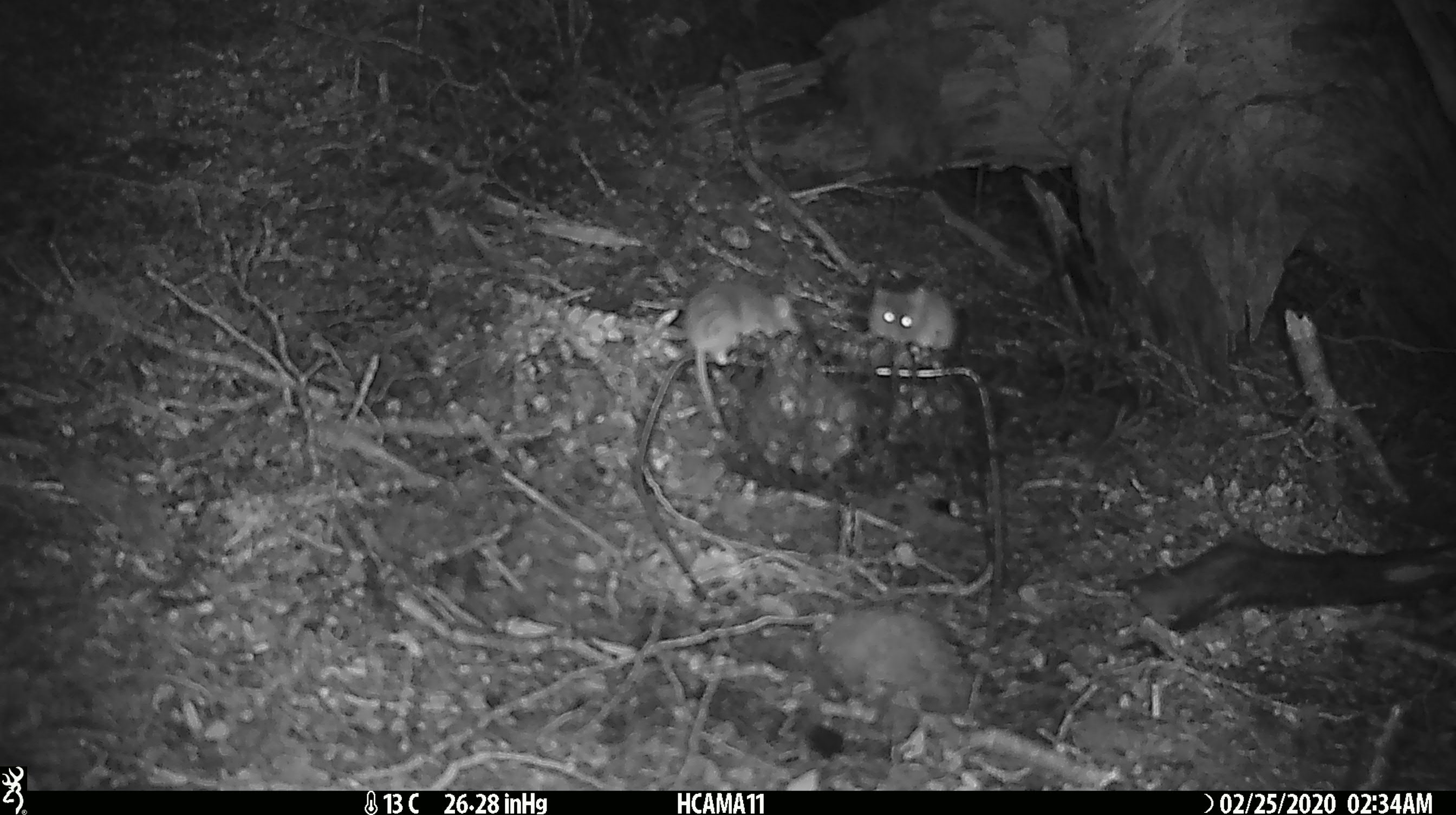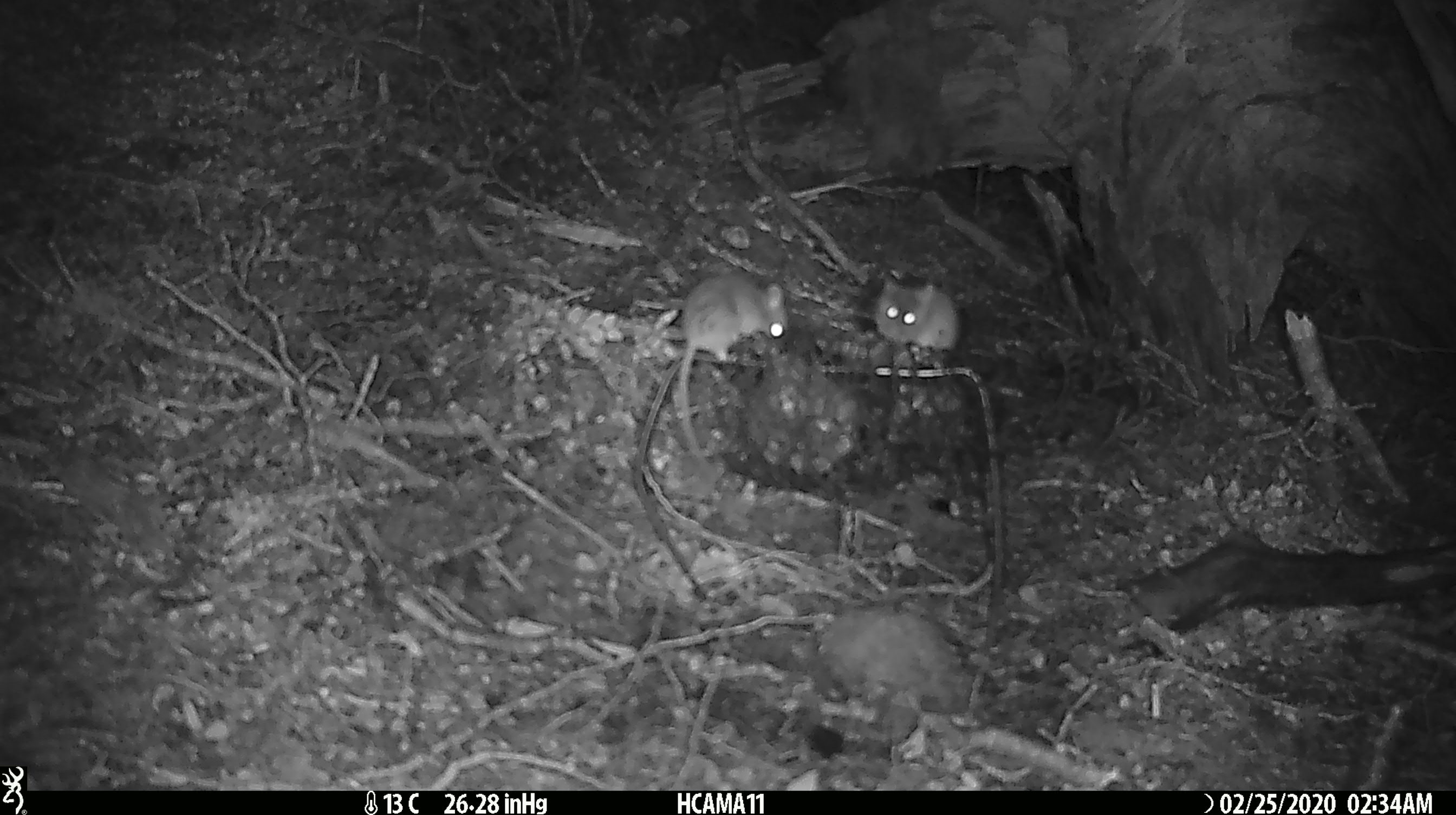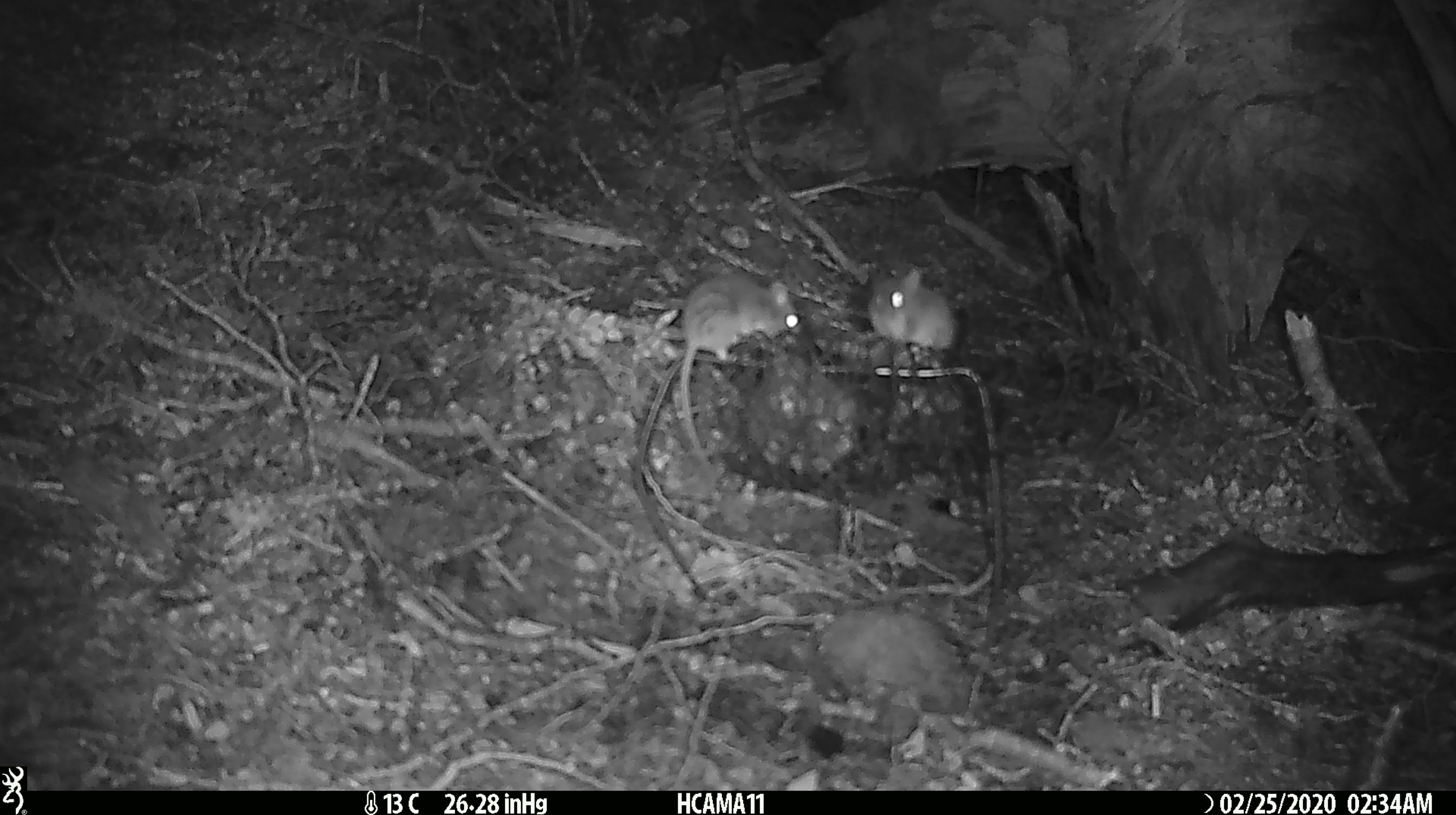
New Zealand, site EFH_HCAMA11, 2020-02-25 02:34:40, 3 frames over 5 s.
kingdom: Animalia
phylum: Chordata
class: Mammalia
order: Rodentia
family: Muridae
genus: Mus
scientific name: Mus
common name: mouse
Mouse (Mus).